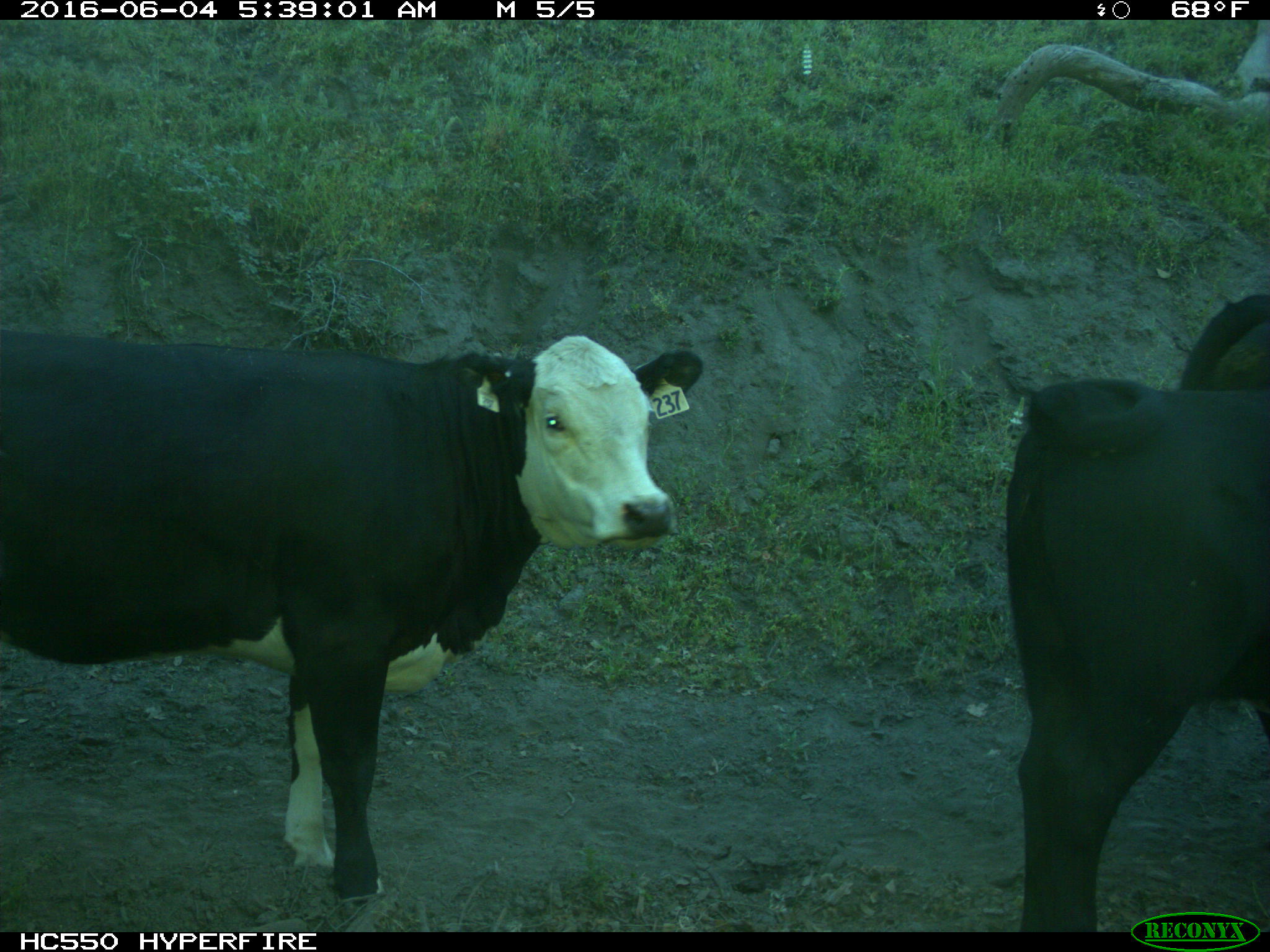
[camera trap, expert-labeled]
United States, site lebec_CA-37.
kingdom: Animalia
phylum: Chordata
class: Mammalia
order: Artiodactyla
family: Bovidae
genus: Bos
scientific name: Bos taurus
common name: domestic cow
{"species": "Bos taurus (domestic cow)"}